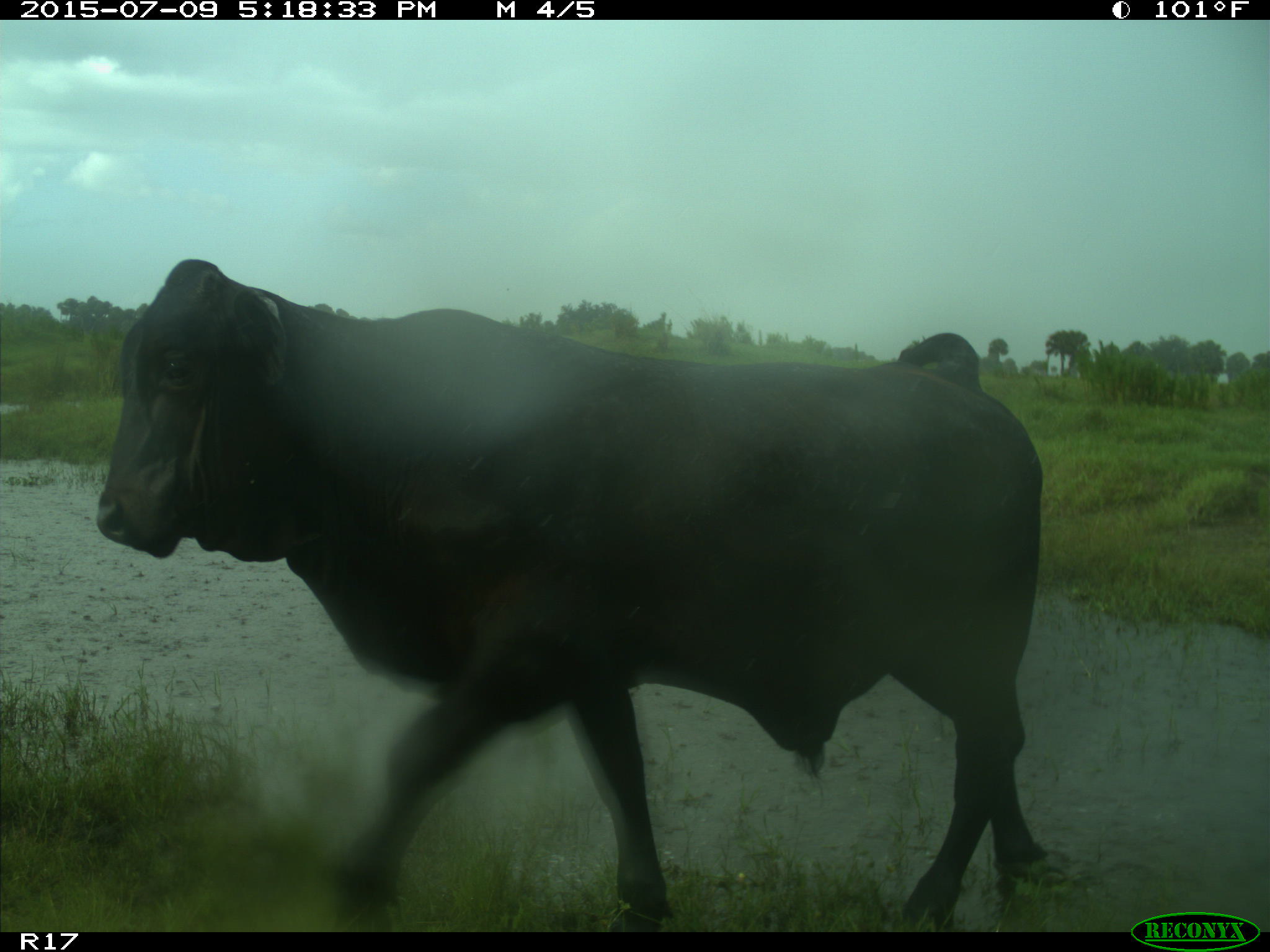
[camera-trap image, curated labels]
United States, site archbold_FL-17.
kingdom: Animalia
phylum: Chordata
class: Mammalia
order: Artiodactyla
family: Bovidae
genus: Bos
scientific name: Bos taurus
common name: domestic cow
Bos taurus (domestic cow).